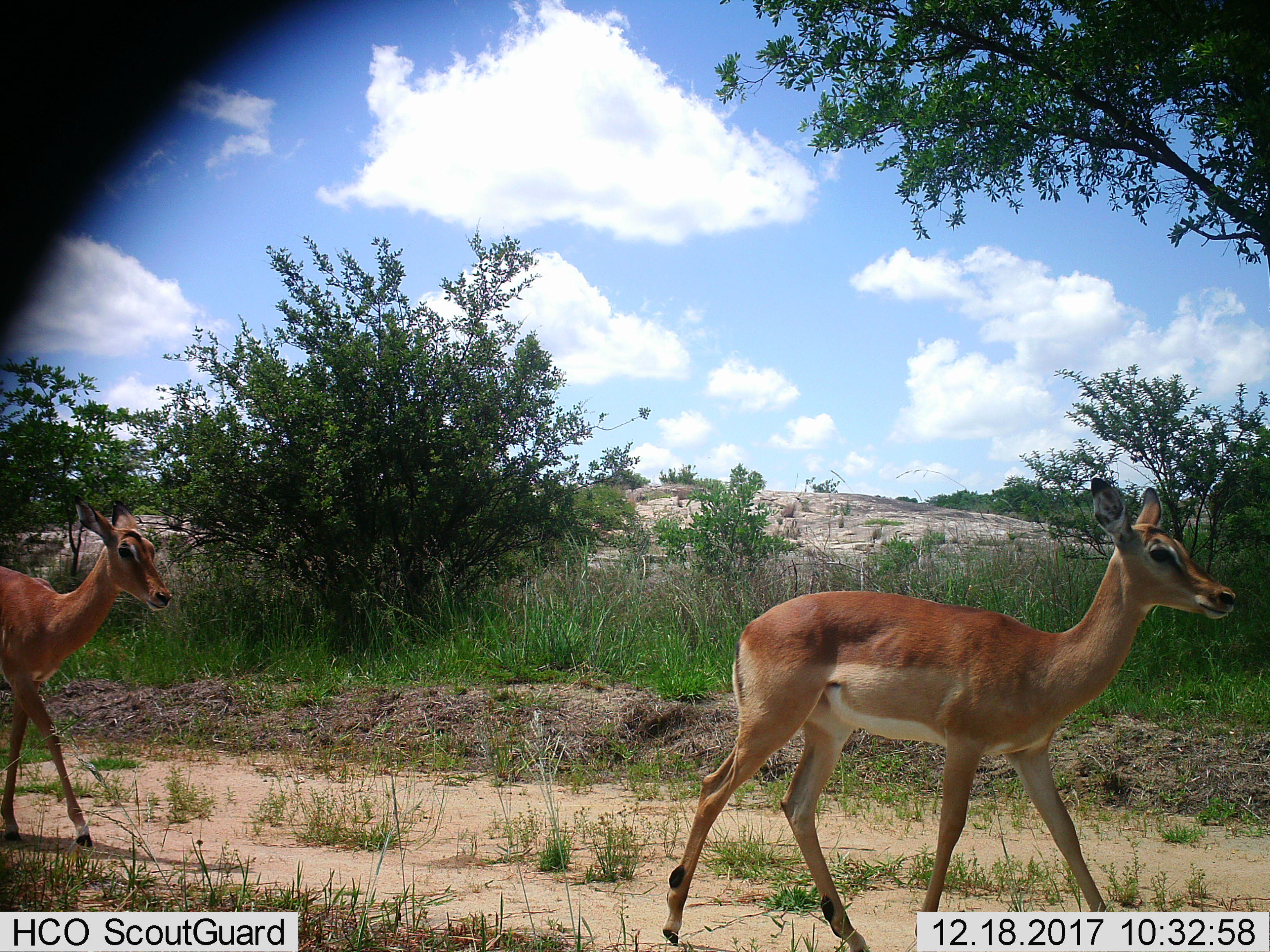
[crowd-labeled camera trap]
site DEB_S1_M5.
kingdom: Animalia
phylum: Chordata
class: Mammalia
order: Artiodactyla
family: Bovidae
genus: Aepyceros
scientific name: Aepyceros melampus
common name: impala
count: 2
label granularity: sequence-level